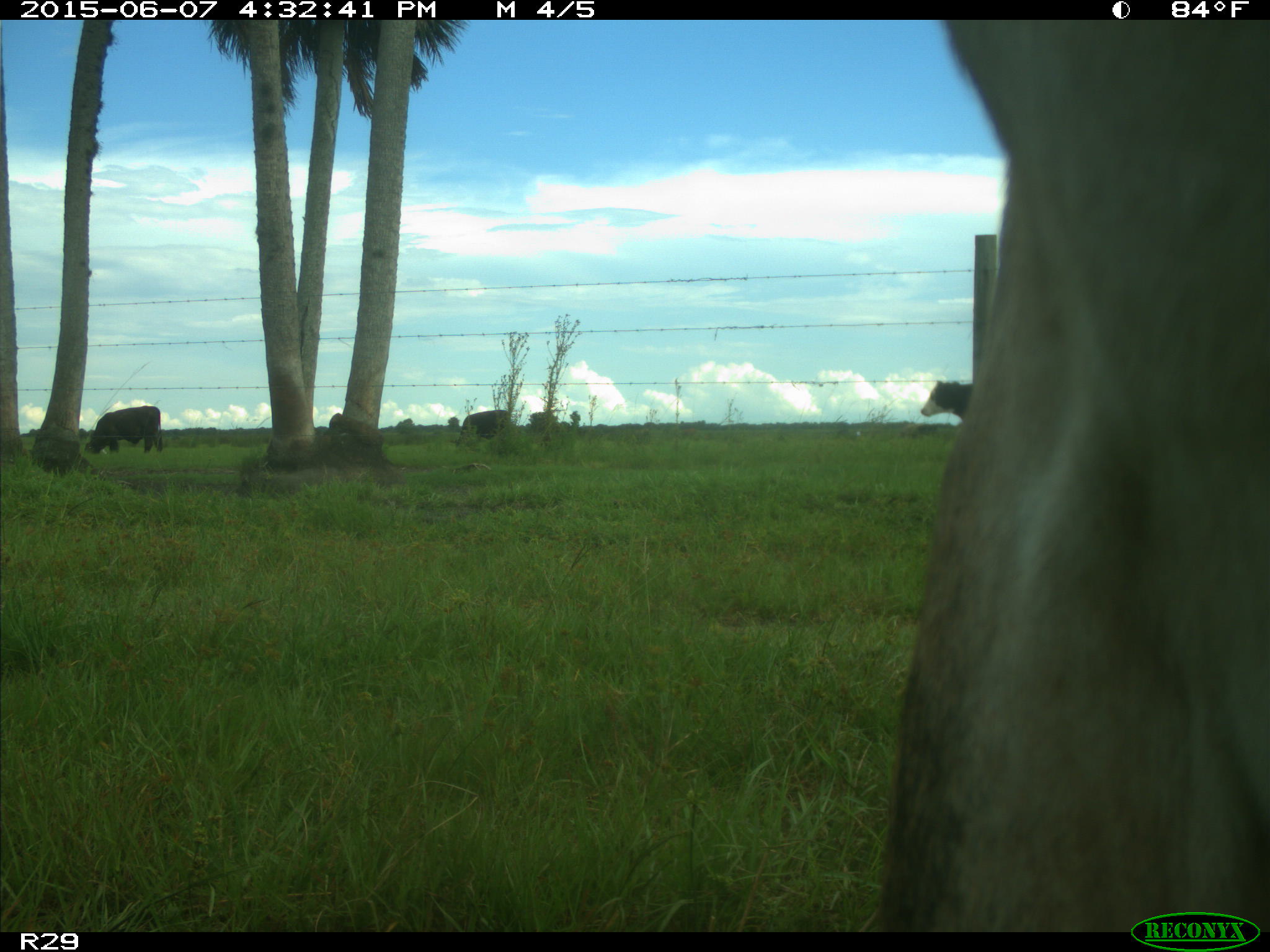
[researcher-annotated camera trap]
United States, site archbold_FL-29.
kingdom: Animalia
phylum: Chordata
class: Mammalia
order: Artiodactyla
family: Bovidae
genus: Bos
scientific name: Bos taurus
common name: domestic cow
Bos taurus (domestic cow).